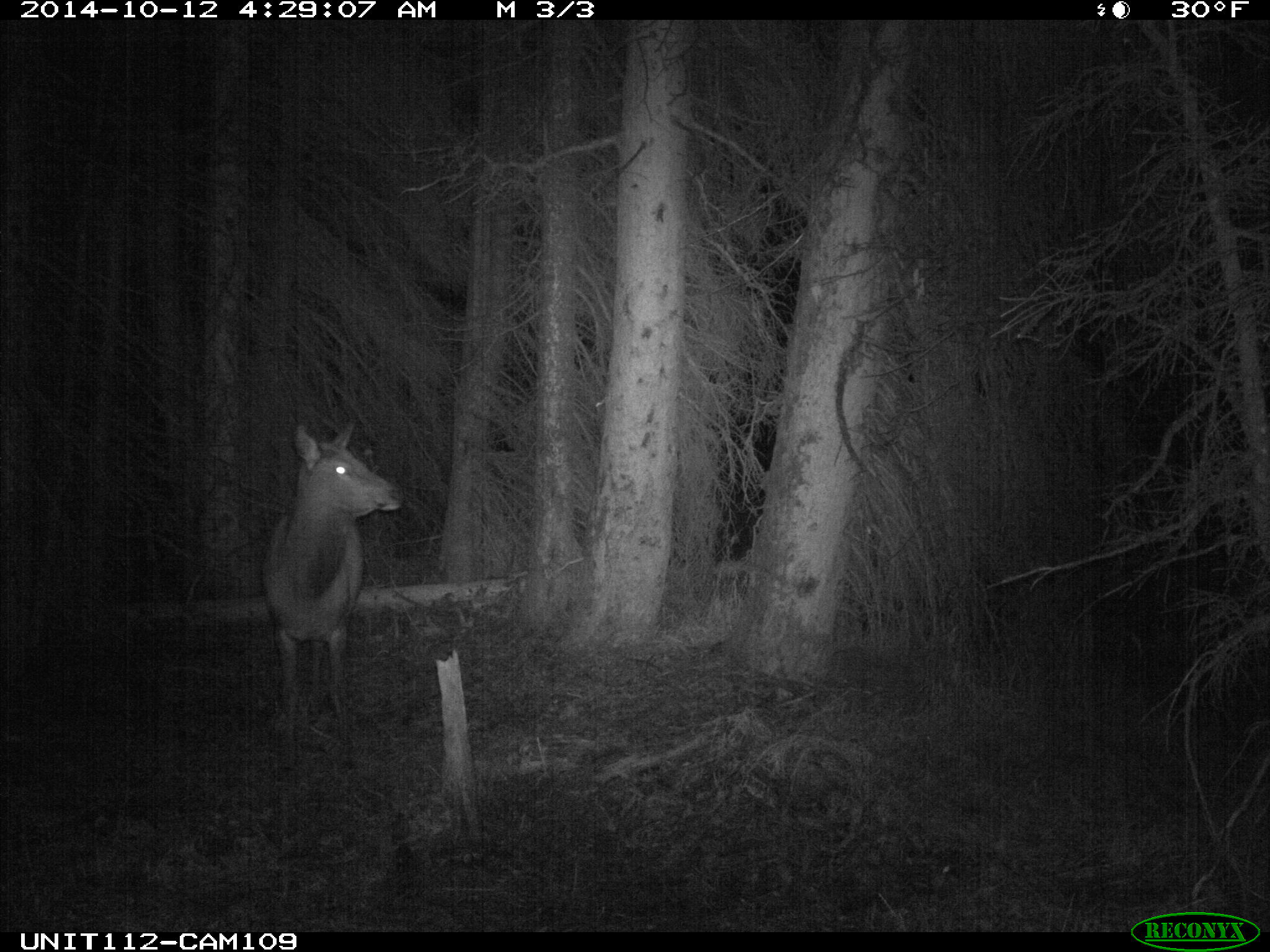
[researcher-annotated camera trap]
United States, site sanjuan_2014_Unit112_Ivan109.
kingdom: Animalia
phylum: Chordata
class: Mammalia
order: Artiodactyla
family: Cervidae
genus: Cervus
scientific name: Cervus elaphus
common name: red deer